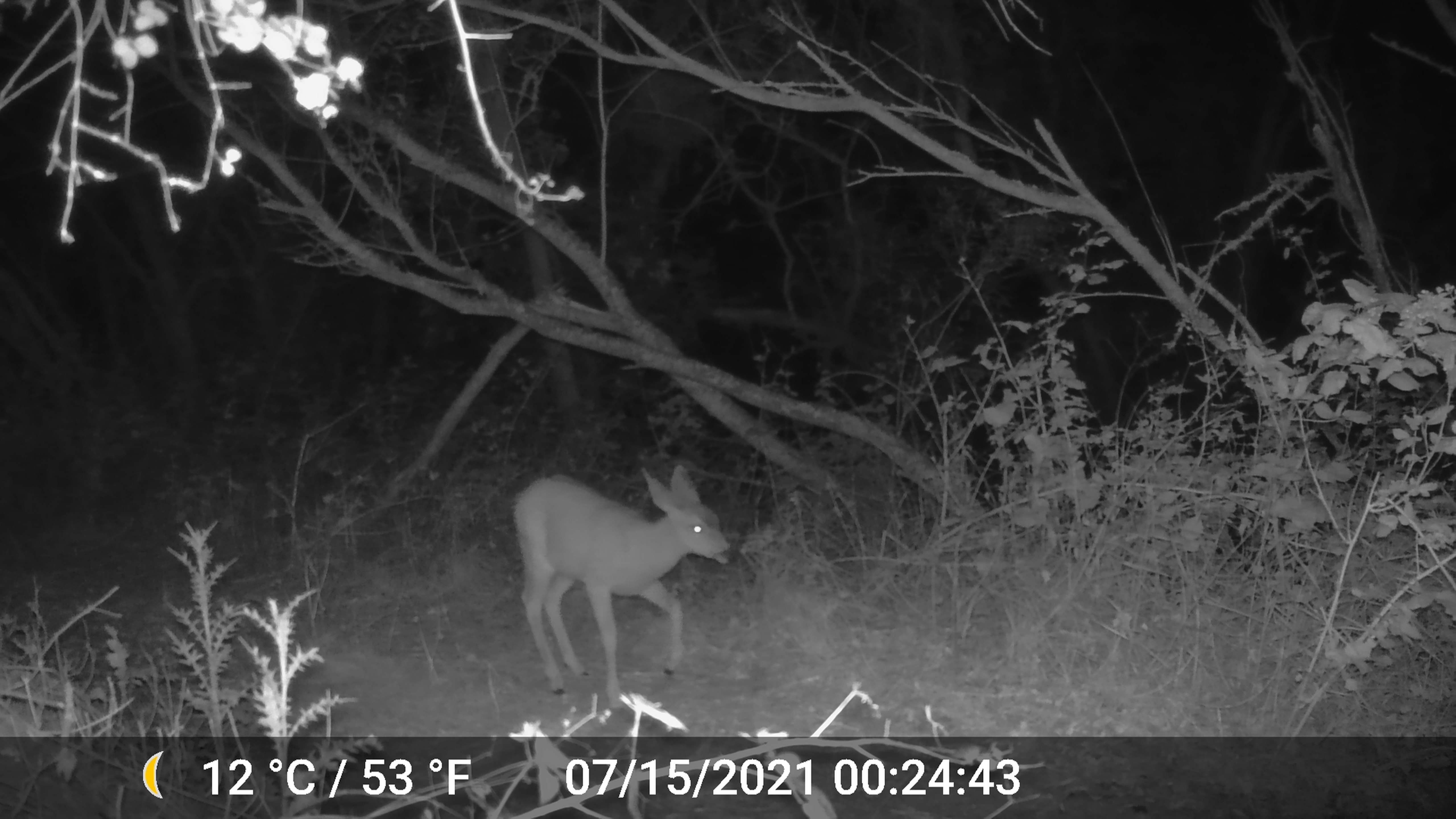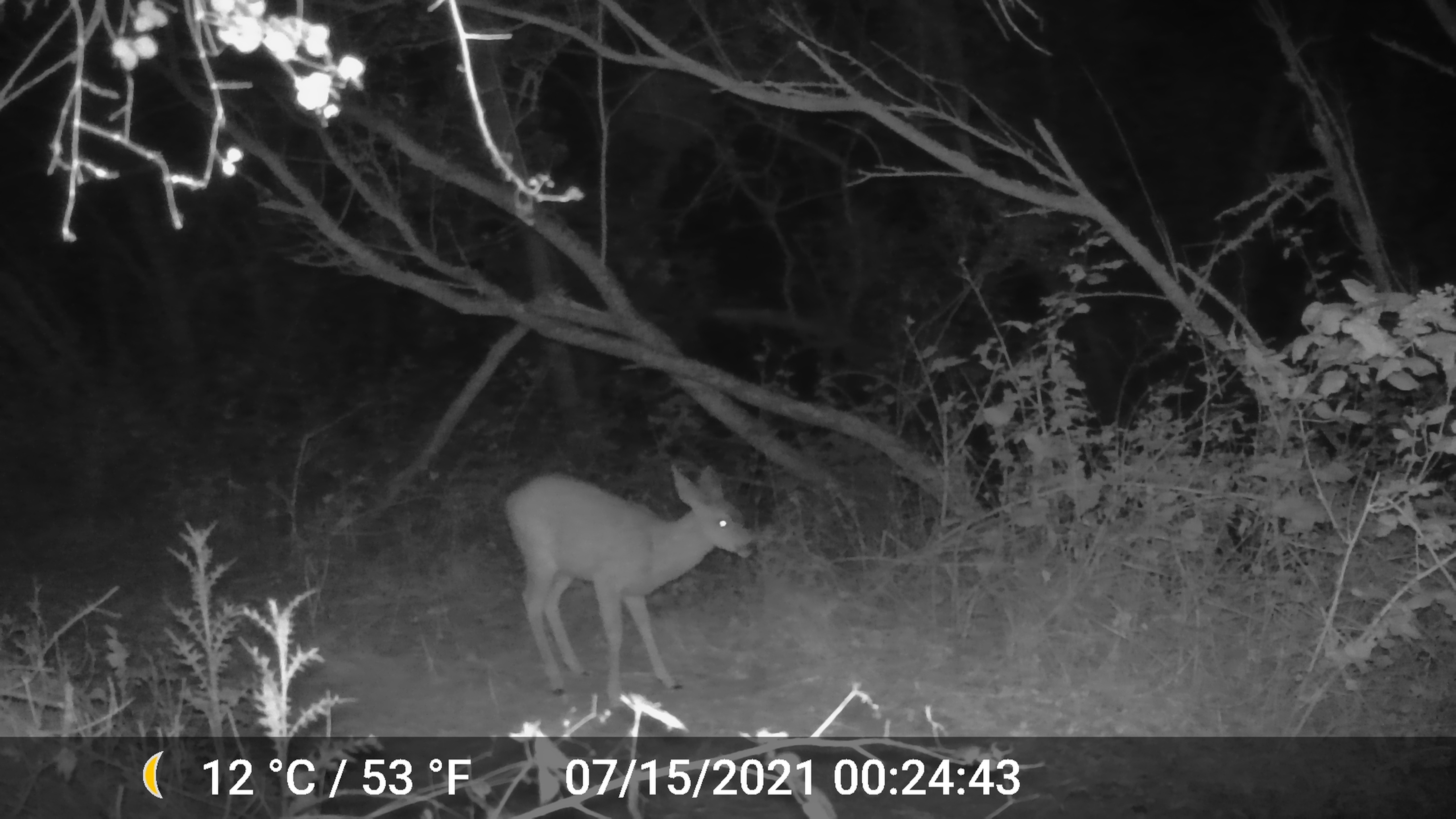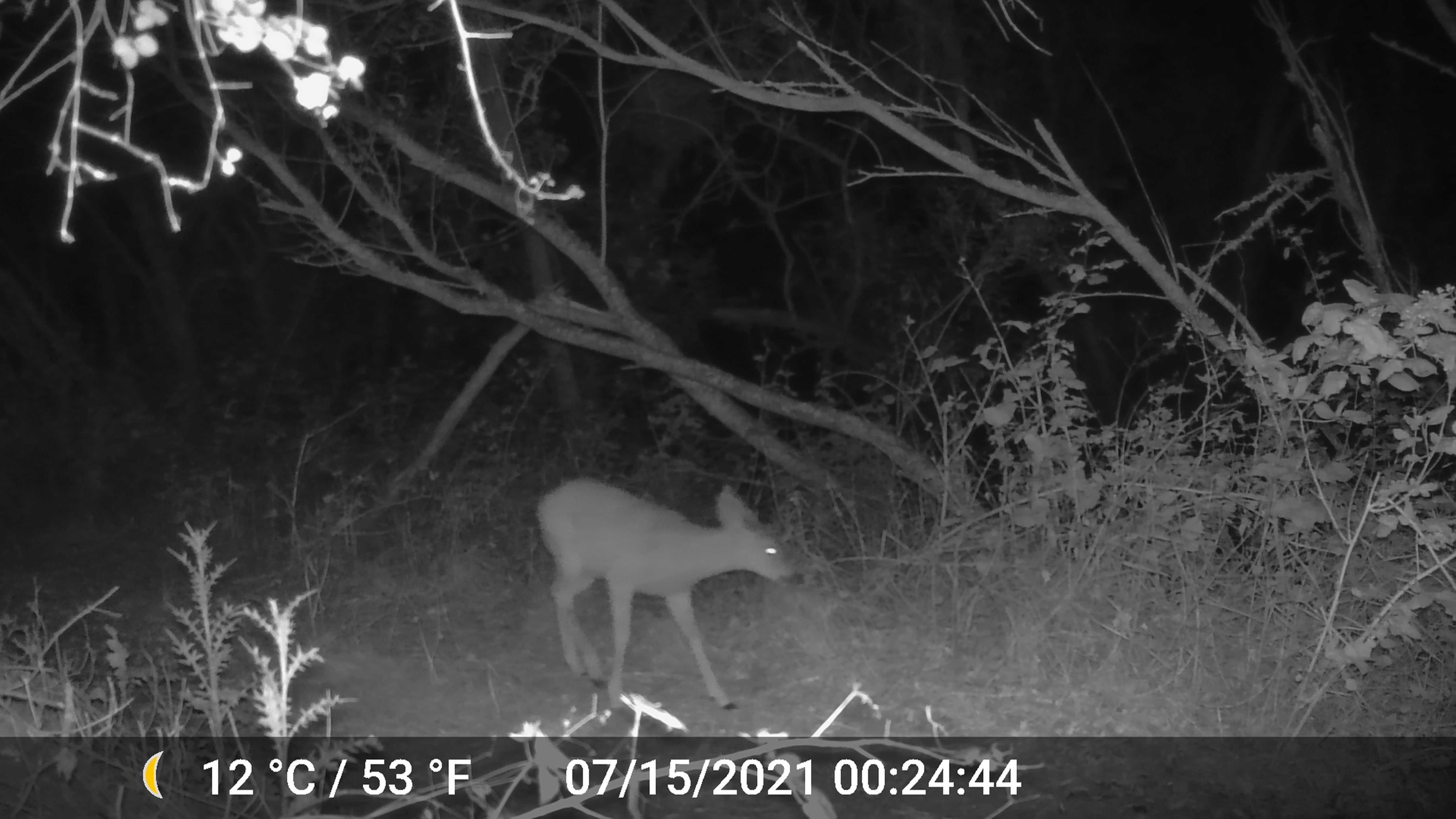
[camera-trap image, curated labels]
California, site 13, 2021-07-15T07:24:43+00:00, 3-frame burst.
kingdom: Animalia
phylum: Chordata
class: Mammalia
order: Artiodactyla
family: Cervidae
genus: Odocoileus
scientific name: Odocoileus hemionus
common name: mule deer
Mule deer (Odocoileus hemionus).